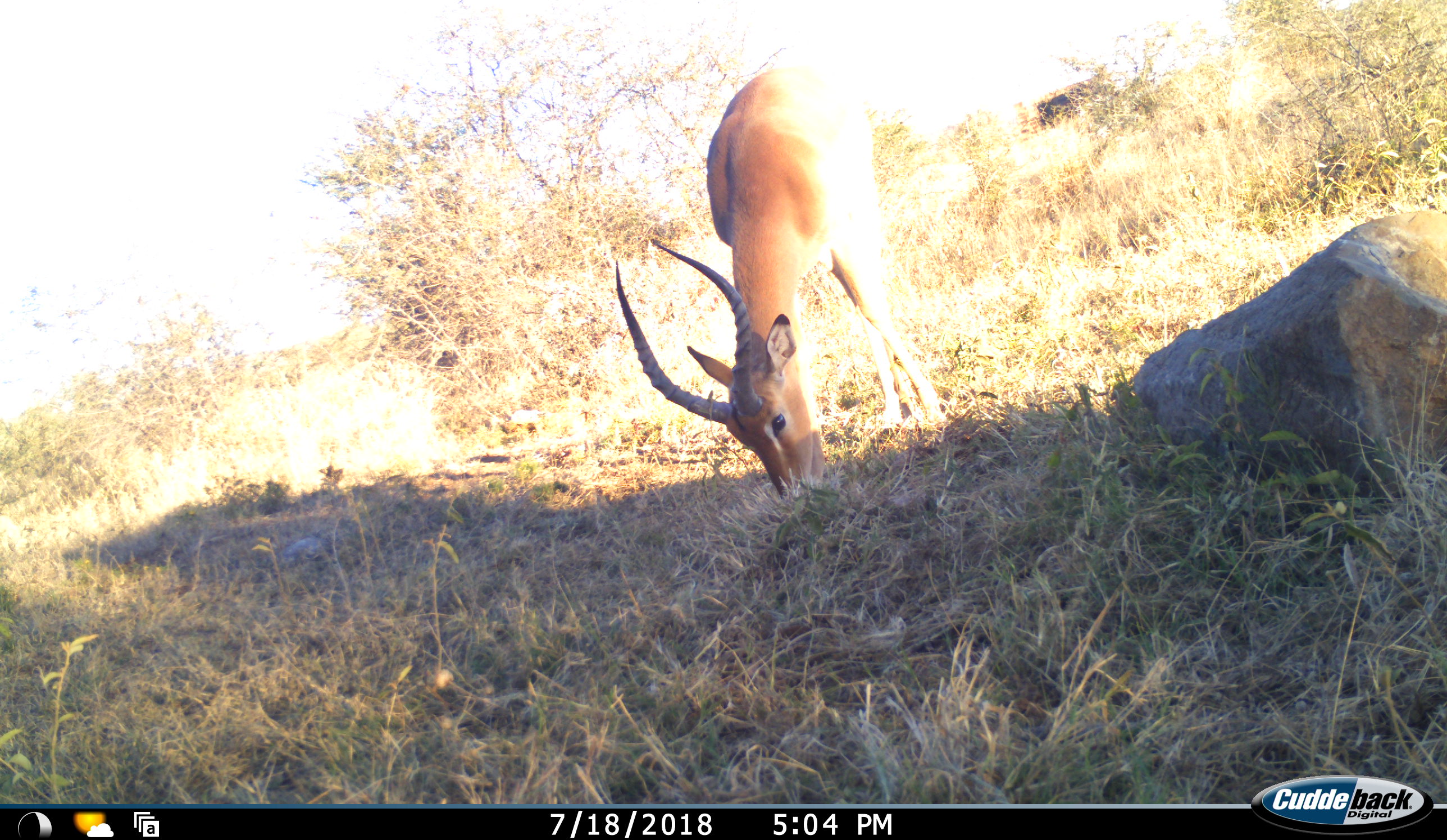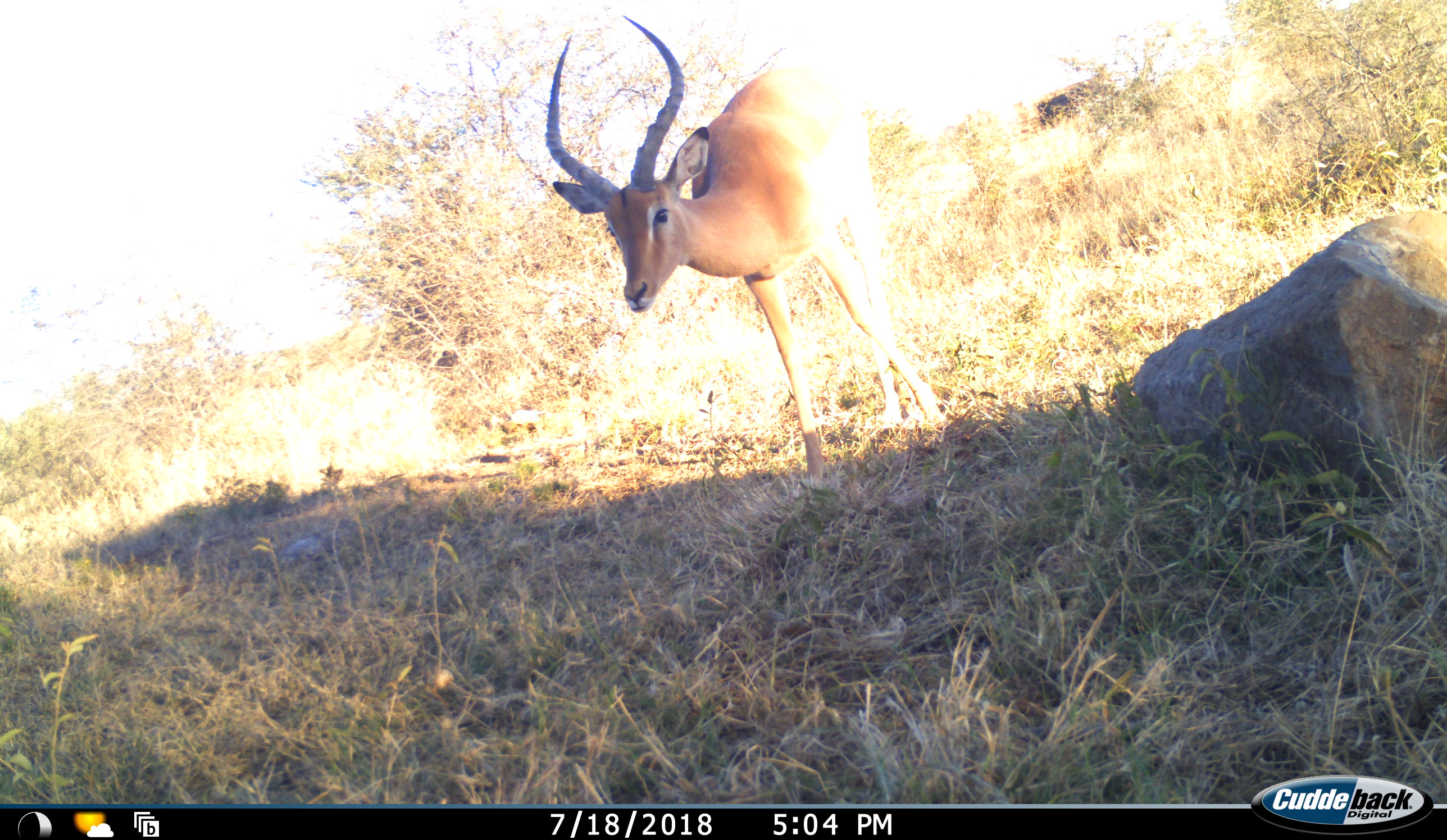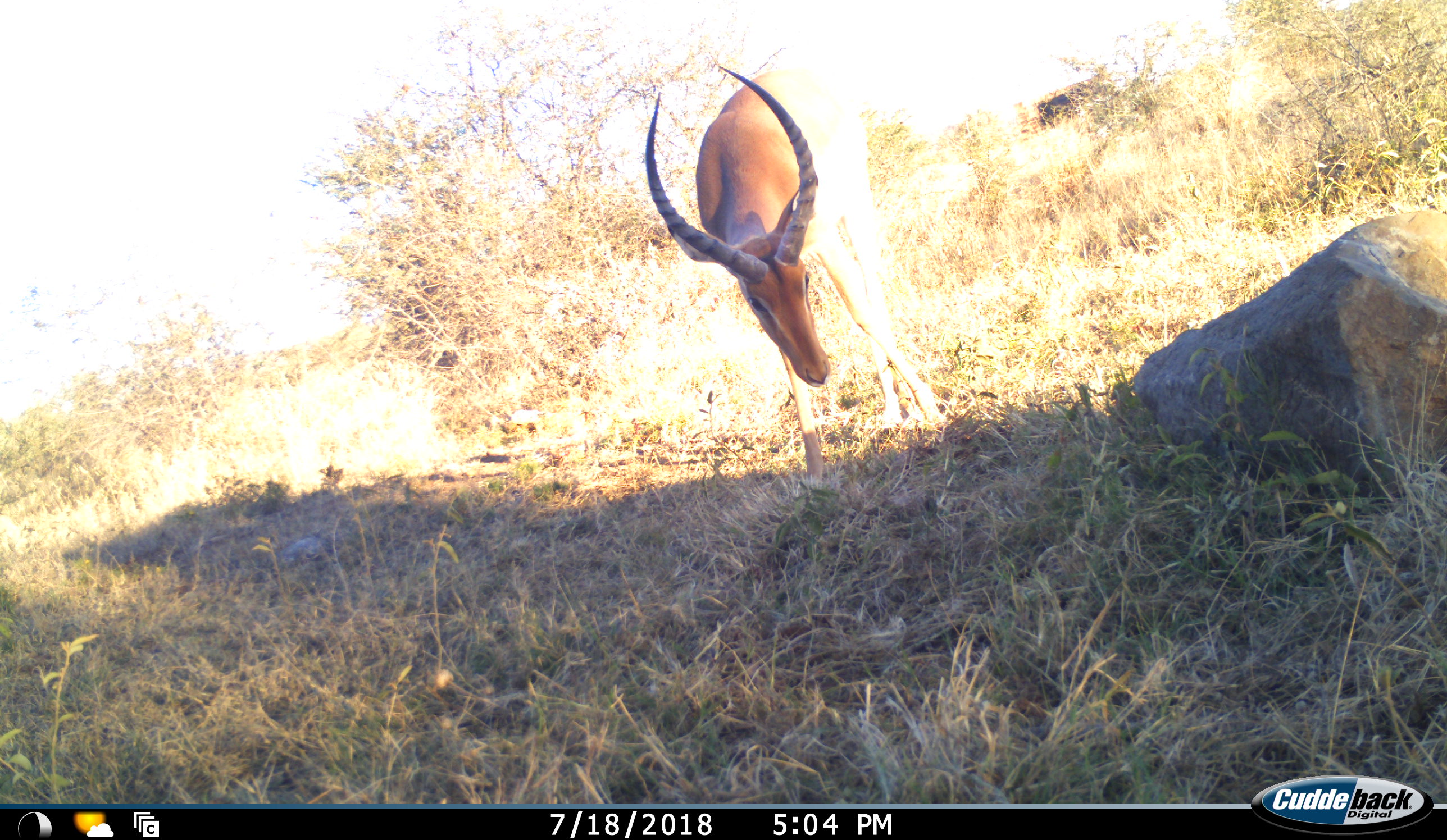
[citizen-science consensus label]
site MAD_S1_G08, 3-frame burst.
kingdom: Animalia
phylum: Chordata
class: Mammalia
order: Artiodactyla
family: Bovidae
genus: Aepyceros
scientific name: Aepyceros melampus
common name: impala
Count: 1.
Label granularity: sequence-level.